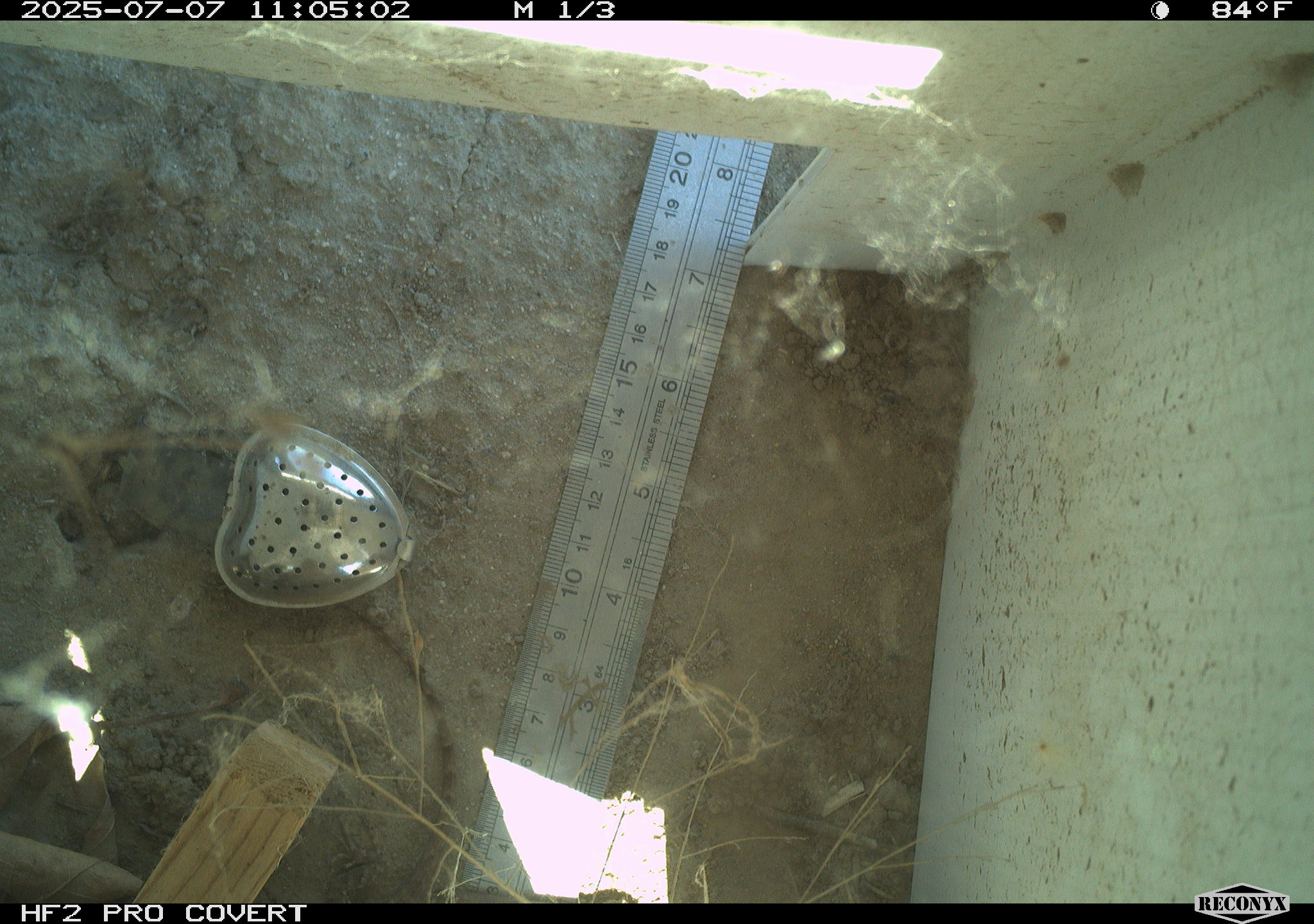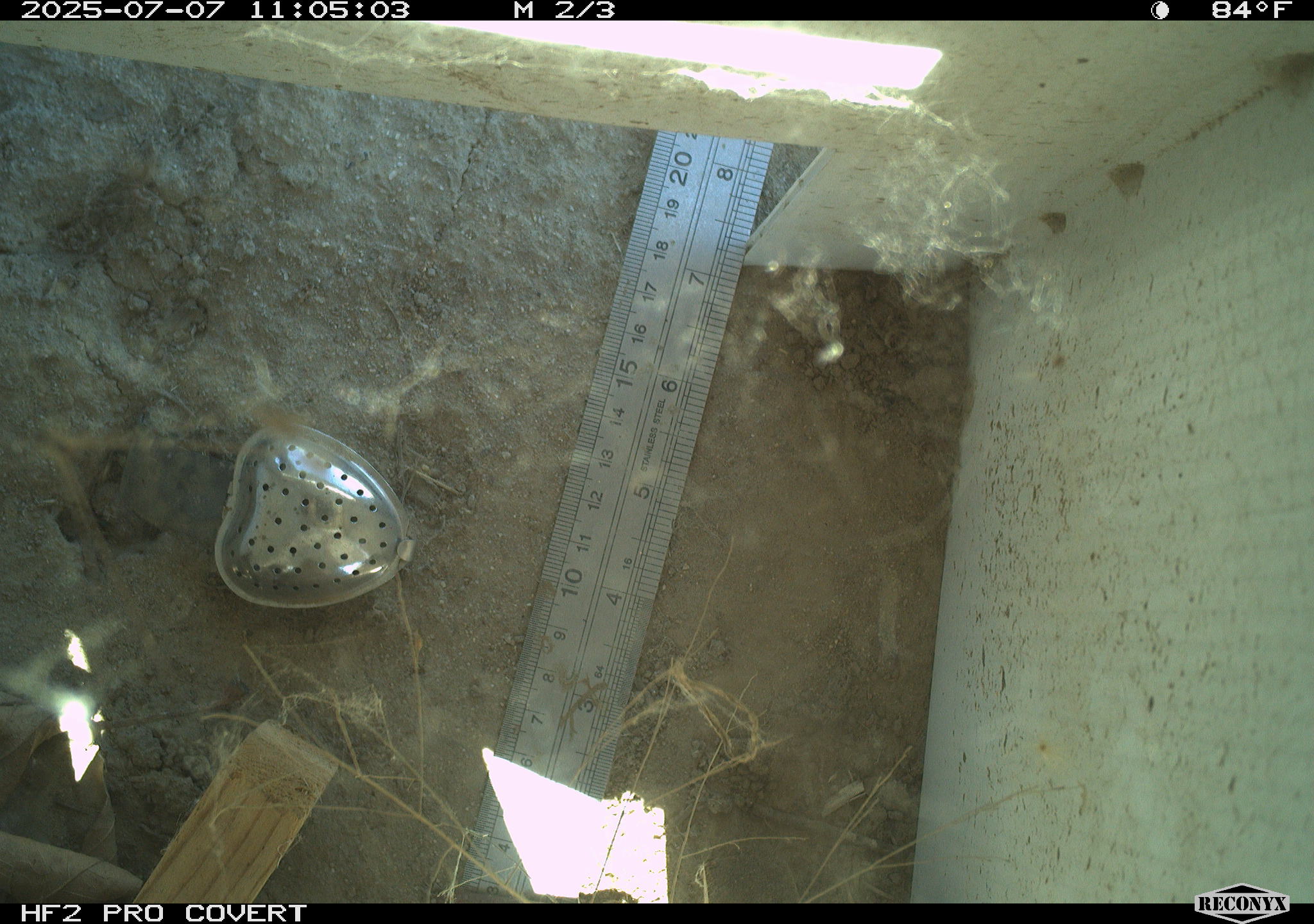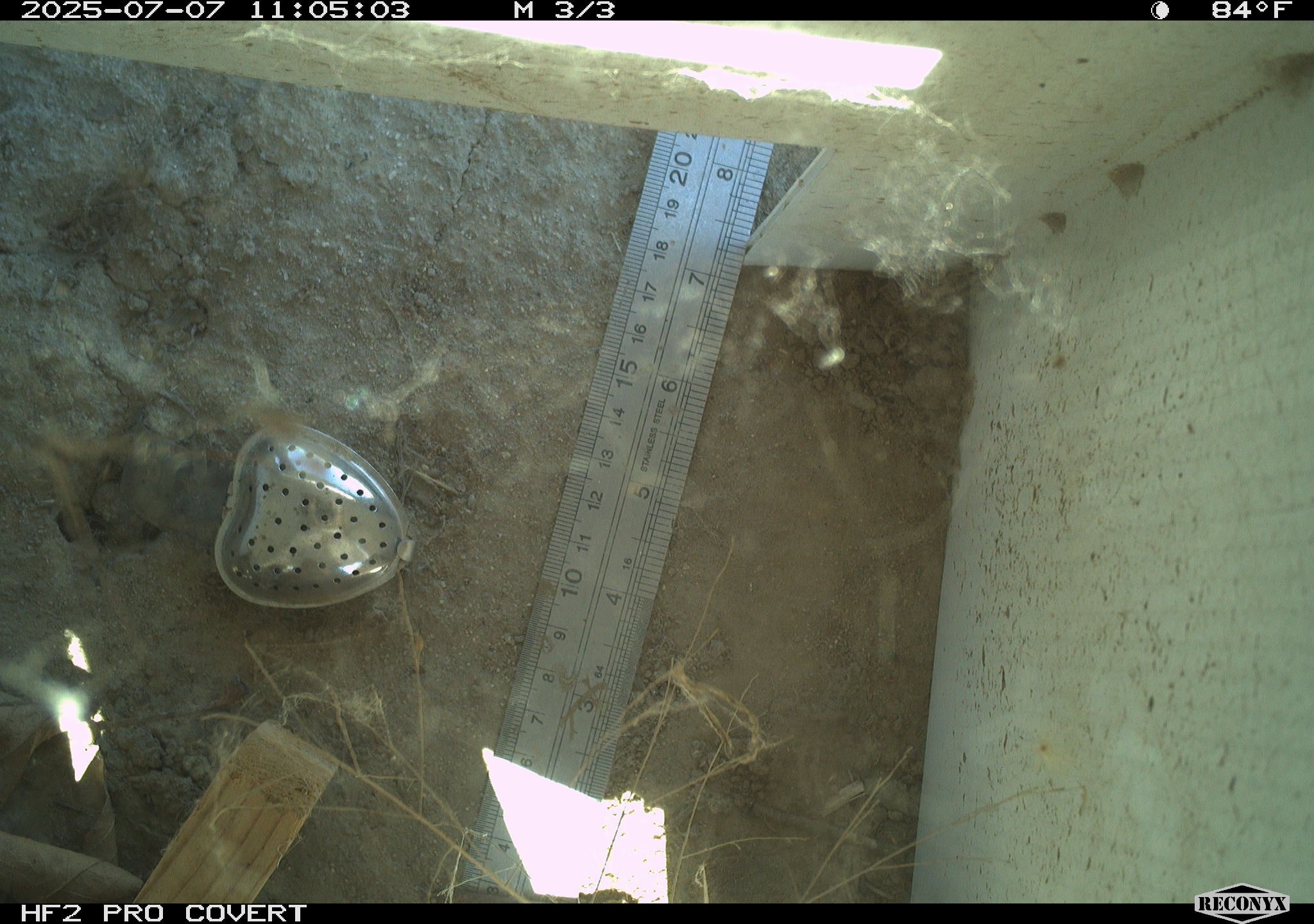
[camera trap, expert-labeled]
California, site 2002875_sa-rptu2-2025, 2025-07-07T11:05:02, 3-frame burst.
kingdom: Animalia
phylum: Chordata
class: Reptilia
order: Squamata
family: Phrynosomatidae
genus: Sceloporus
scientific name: Sceloporus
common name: spiny lizards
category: sceloporus species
Sceloporus species (spiny lizards) (Sceloporus).